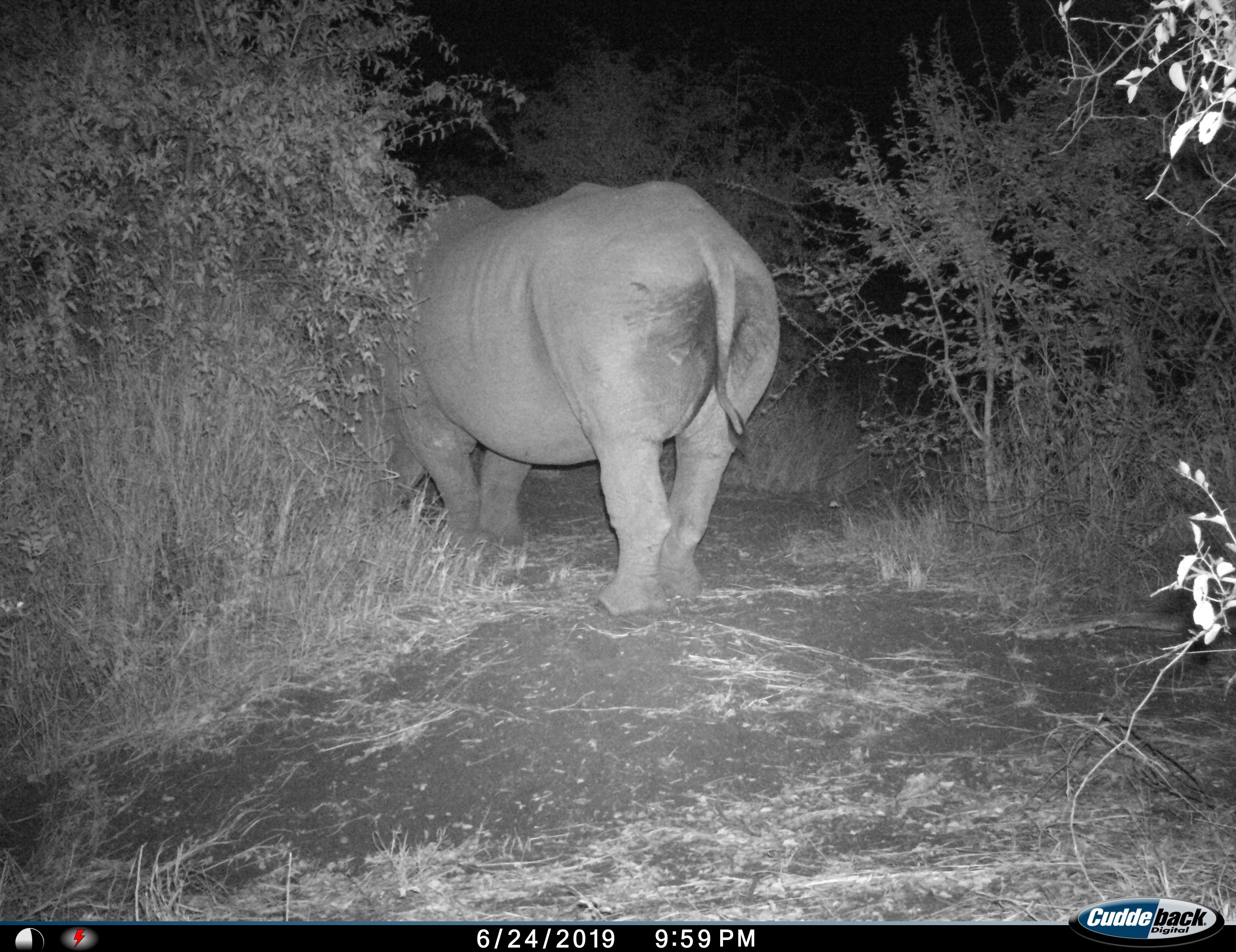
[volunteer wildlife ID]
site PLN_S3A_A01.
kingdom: Animalia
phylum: Chordata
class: Mammalia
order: Perissodactyla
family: Rhinocerotidae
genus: Ceratotherium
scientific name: Ceratotherium simum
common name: white rhinoceros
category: rhinoceroswhite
Rhinoceroswhite (white rhinoceros) (Ceratotherium simum), count 1. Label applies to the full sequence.